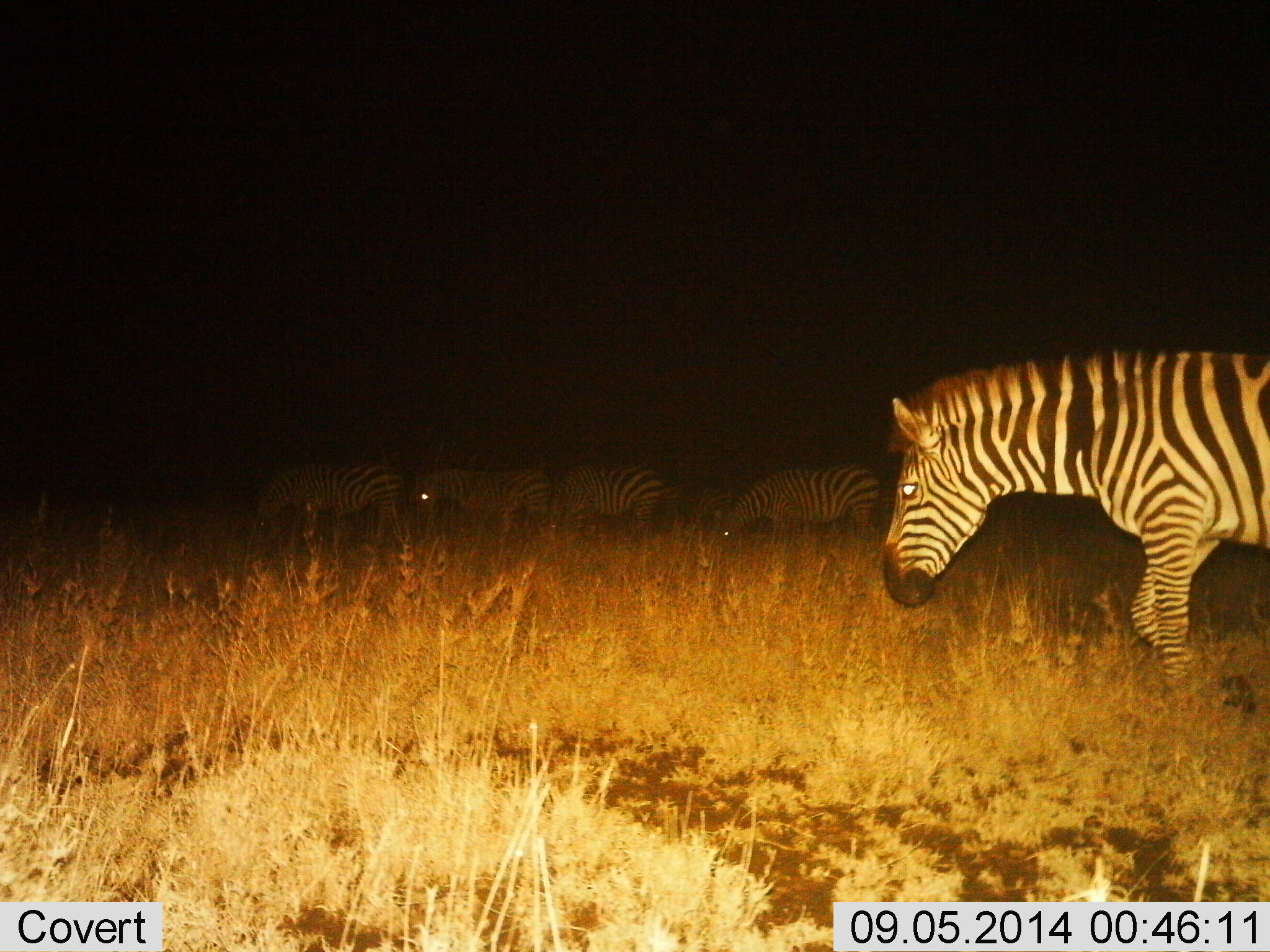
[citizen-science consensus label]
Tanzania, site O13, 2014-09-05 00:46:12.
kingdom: Animalia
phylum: Chordata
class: Mammalia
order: Perissodactyla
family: Equidae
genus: Equus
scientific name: Equus quagga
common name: plains zebra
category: zebra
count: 5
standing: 30%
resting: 0%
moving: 80%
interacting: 0%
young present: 0%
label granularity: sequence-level